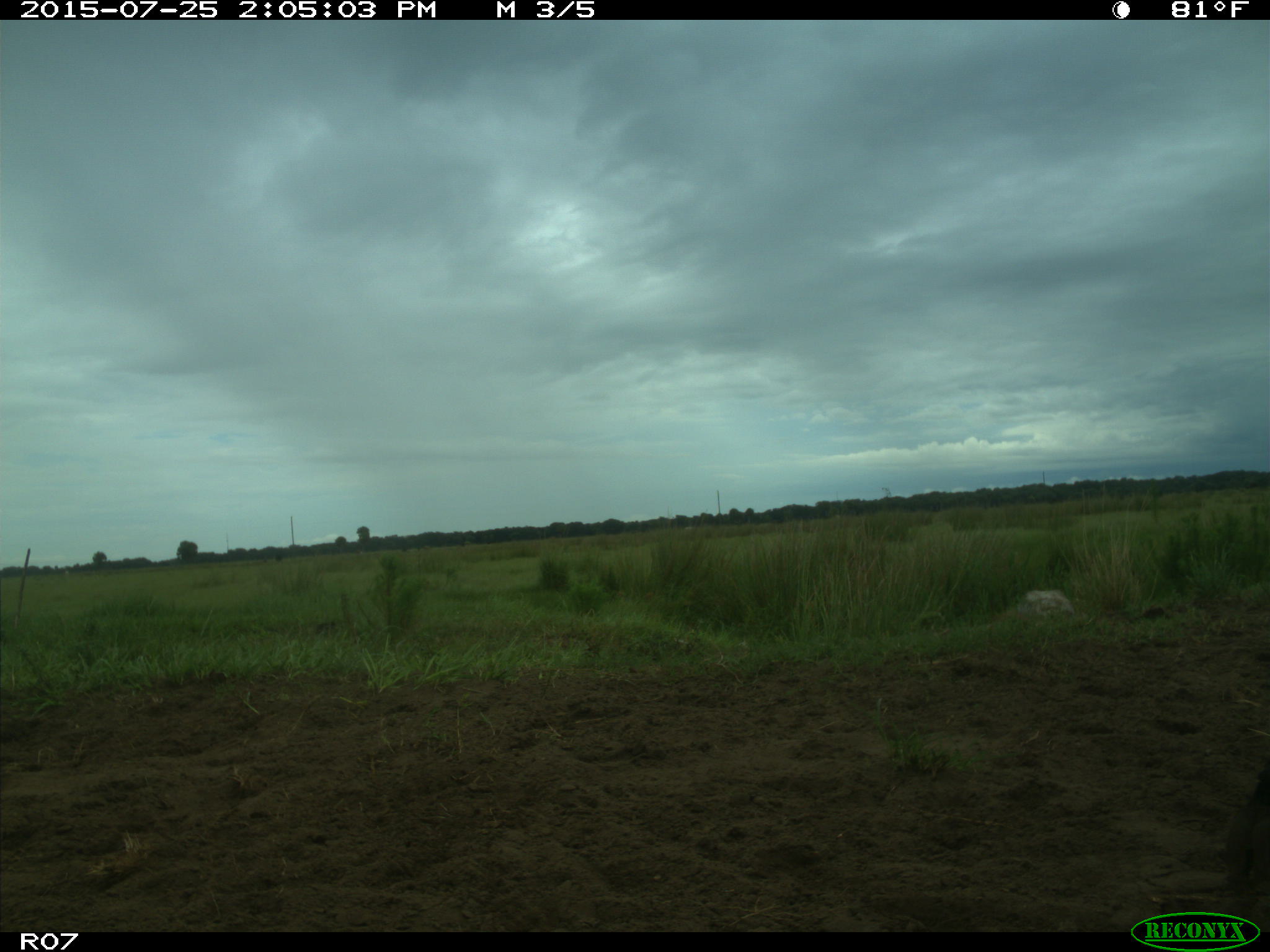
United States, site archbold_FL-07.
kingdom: Animalia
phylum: Chordata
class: Mammalia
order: Artiodactyla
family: Bovidae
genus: Bos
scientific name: Bos taurus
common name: domestic cow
Bos taurus (domestic cow).